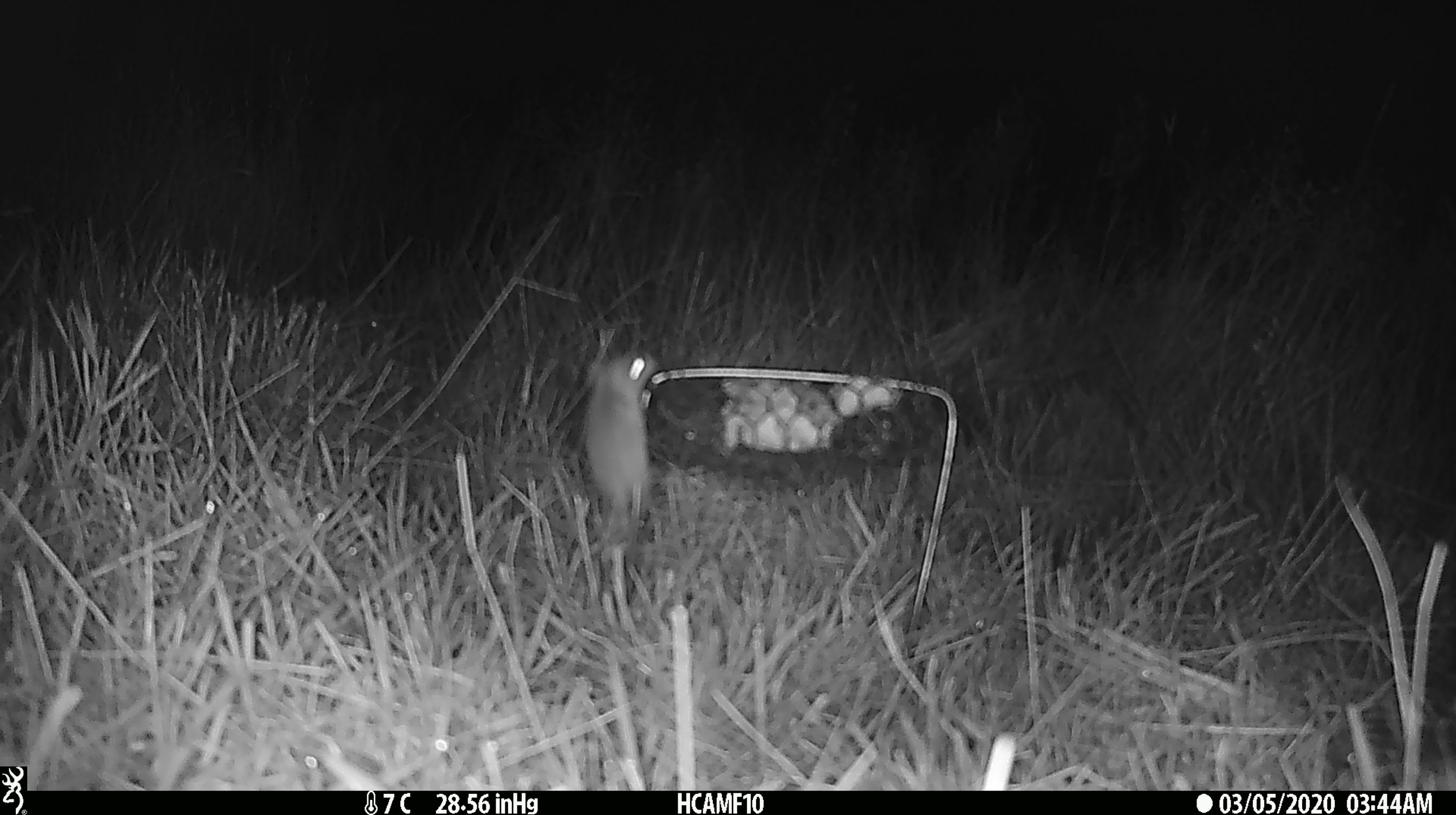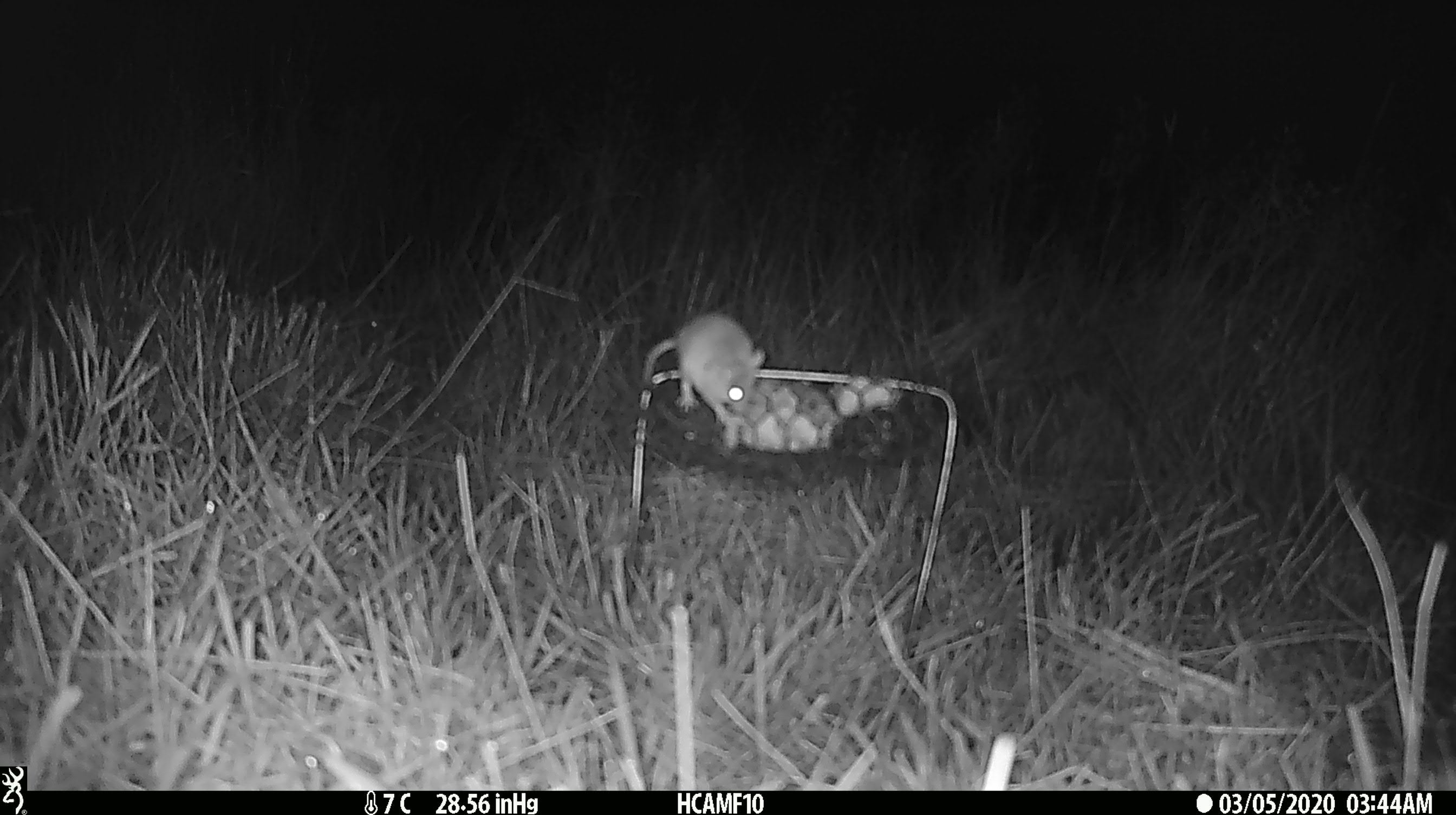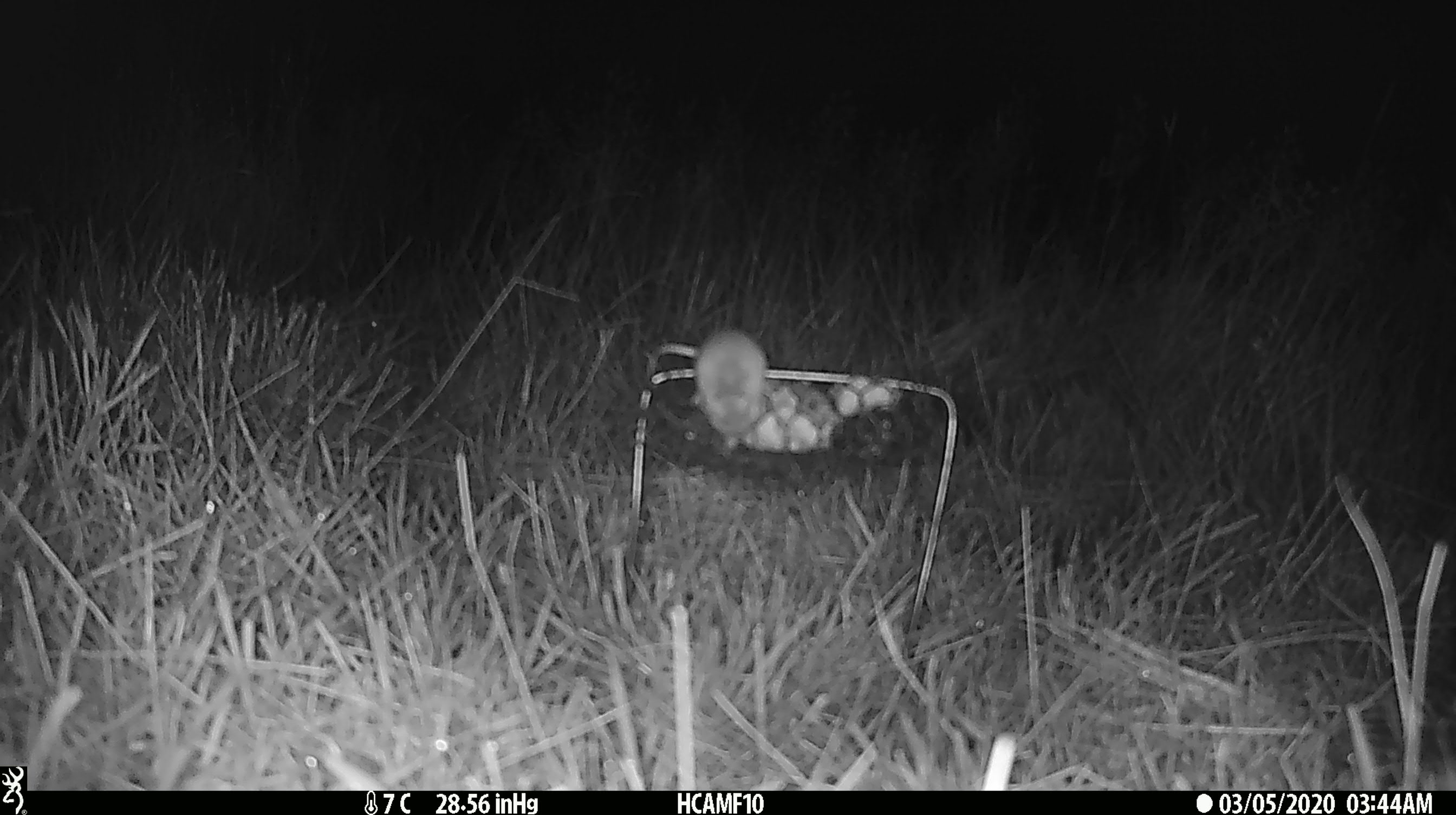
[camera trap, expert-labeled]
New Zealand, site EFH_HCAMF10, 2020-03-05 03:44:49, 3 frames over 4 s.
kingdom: Animalia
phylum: Chordata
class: Mammalia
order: Rodentia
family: Muridae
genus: Mus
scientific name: Mus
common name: mouse